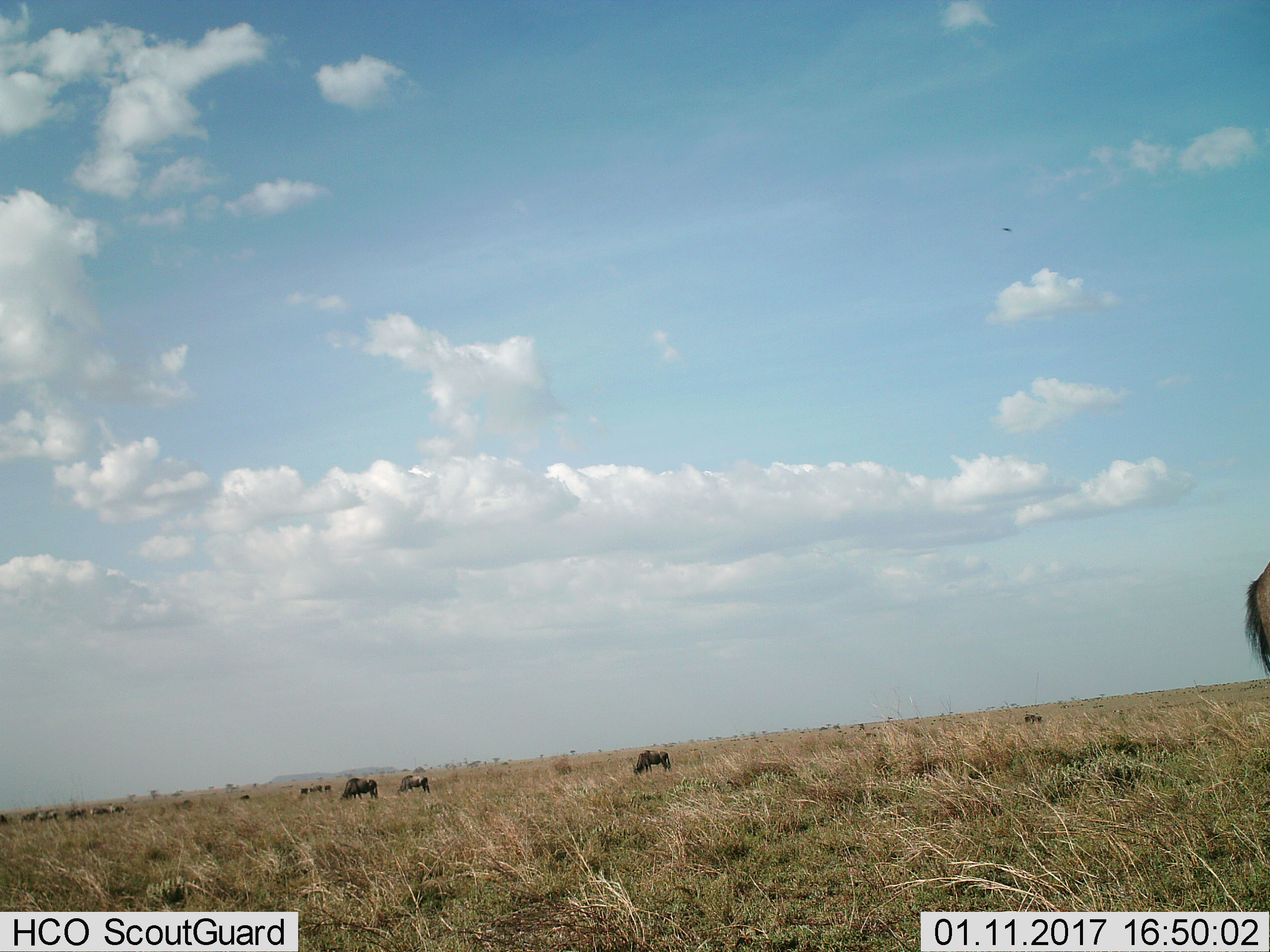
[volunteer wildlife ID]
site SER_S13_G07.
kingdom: Animalia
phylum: Chordata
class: Mammalia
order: Artiodactyla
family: Bovidae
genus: Connochaetes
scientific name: Connochaetes taurinus taurinus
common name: blue wildebeest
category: wildebeestblue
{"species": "wildebeestblue (blue wildebeest) (Connochaetes taurinus taurinus)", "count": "11-50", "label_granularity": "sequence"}